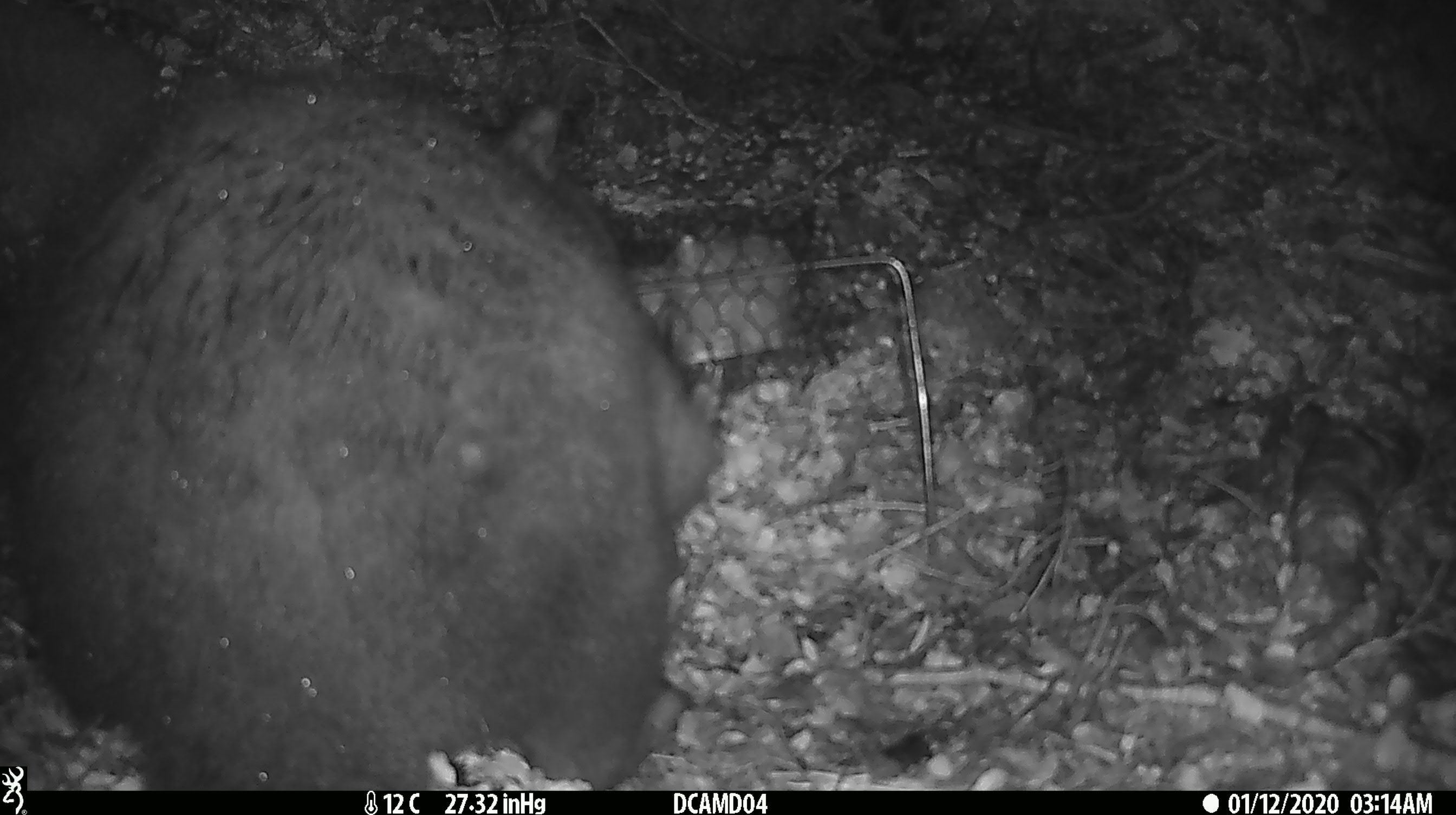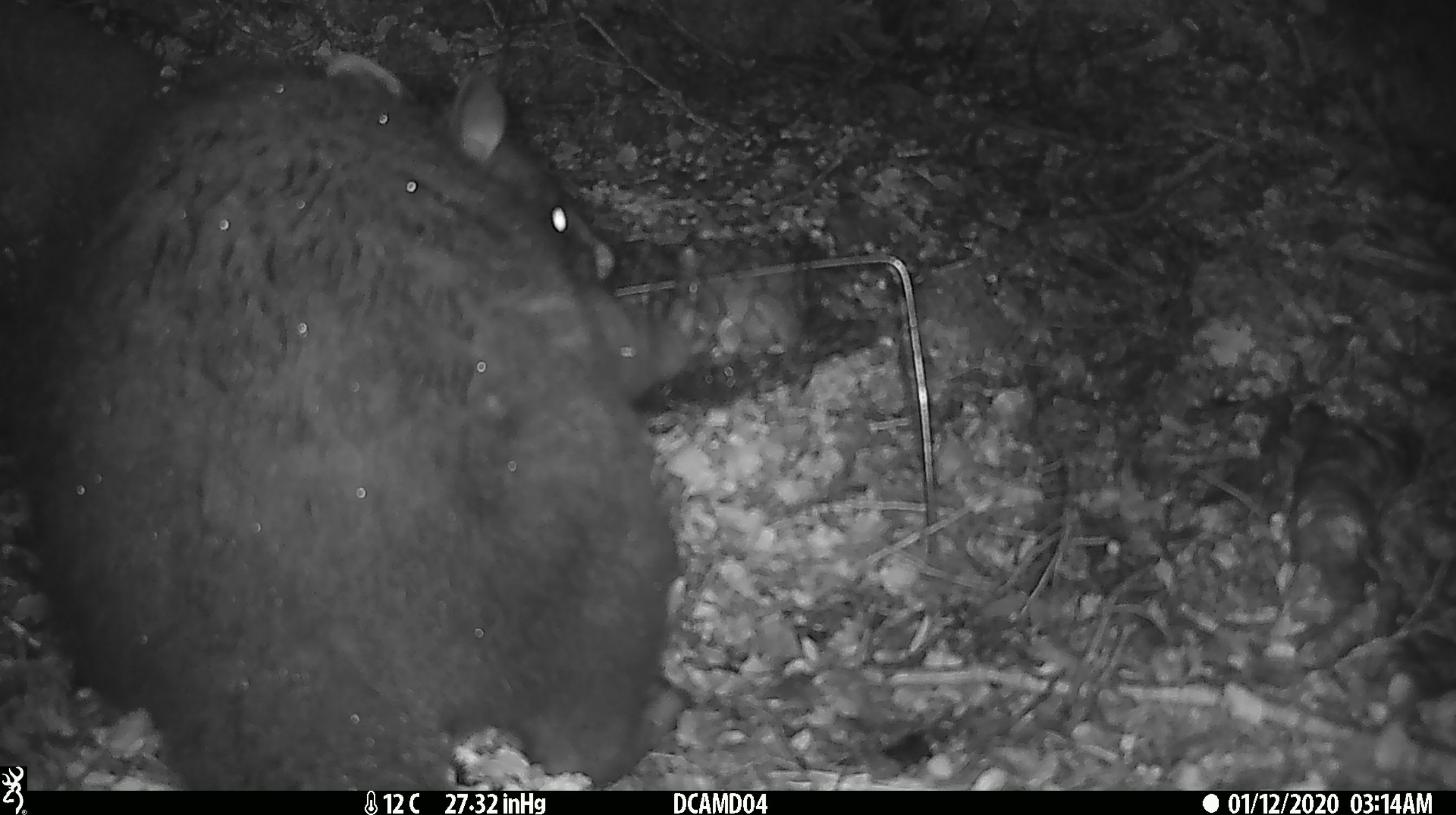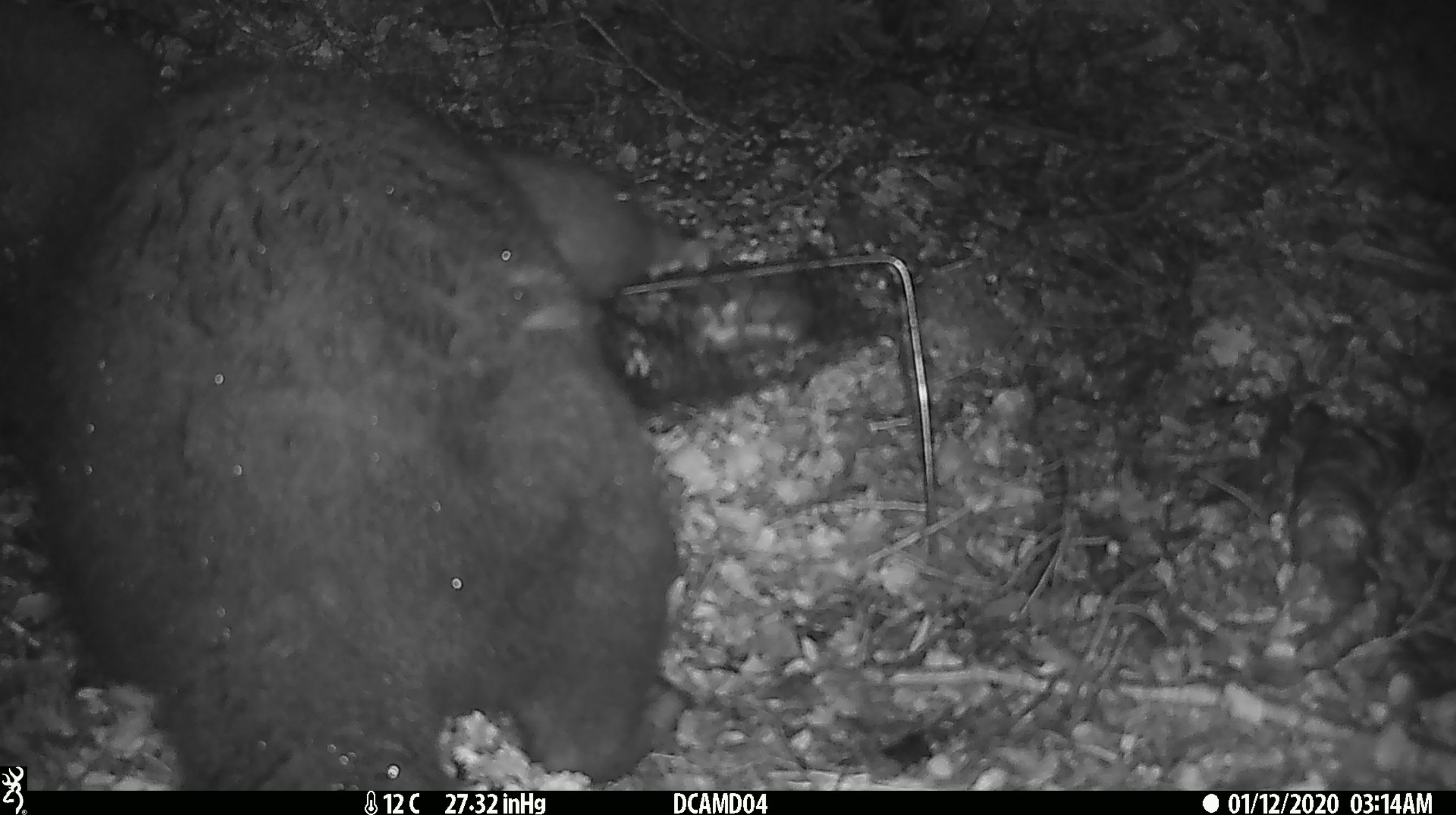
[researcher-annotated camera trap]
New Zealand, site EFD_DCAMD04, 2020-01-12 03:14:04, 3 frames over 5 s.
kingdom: Animalia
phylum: Chordata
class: Mammalia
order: Diprotodontia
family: Phalangeridae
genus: Trichosurus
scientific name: Trichosurus vulpecula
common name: common brushtail possum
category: possum